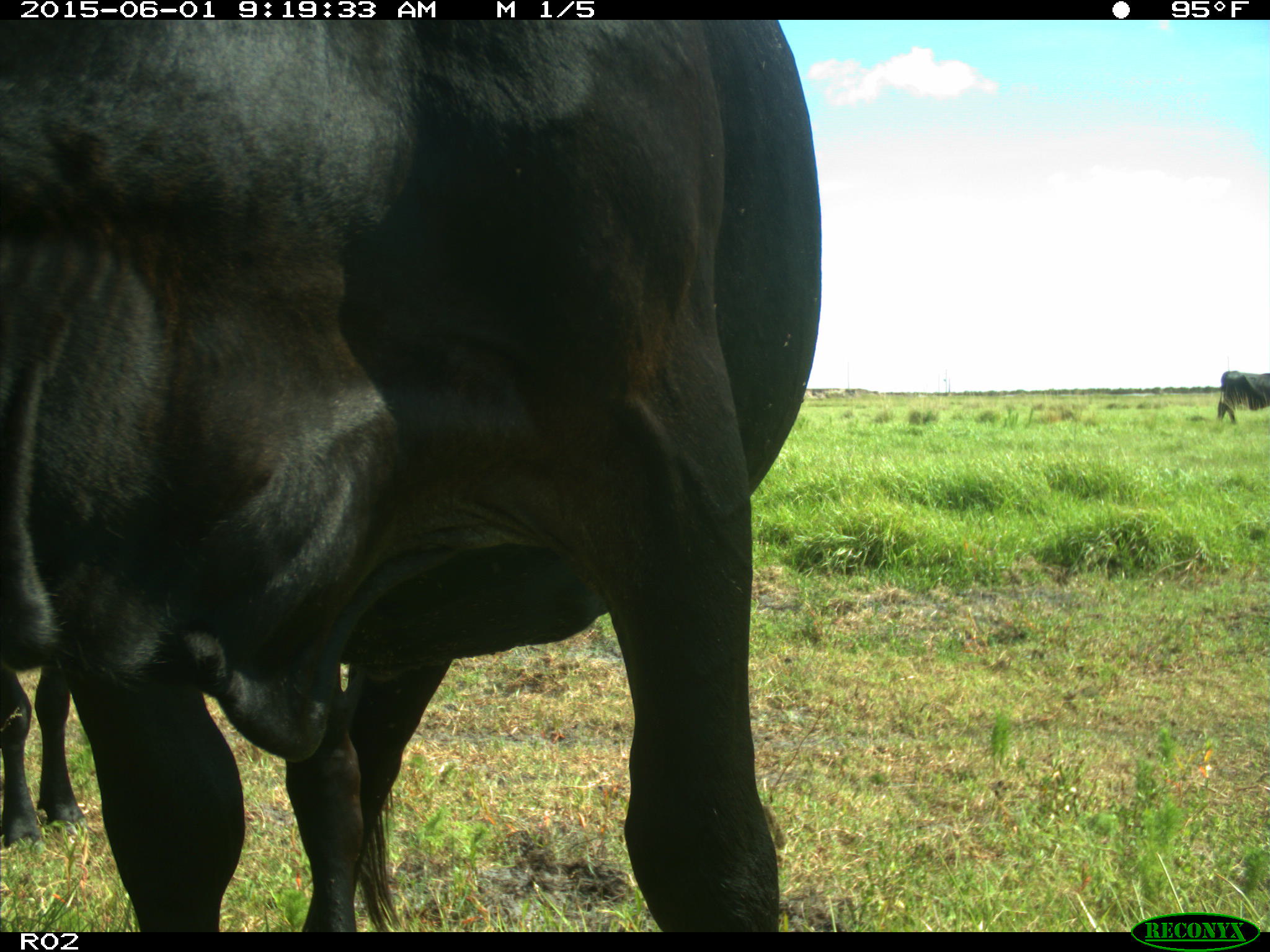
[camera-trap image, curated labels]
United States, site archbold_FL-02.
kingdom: Animalia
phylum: Chordata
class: Mammalia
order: Artiodactyla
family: Bovidae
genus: Bos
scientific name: Bos taurus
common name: domestic cow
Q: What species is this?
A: Bos taurus (domestic cow).